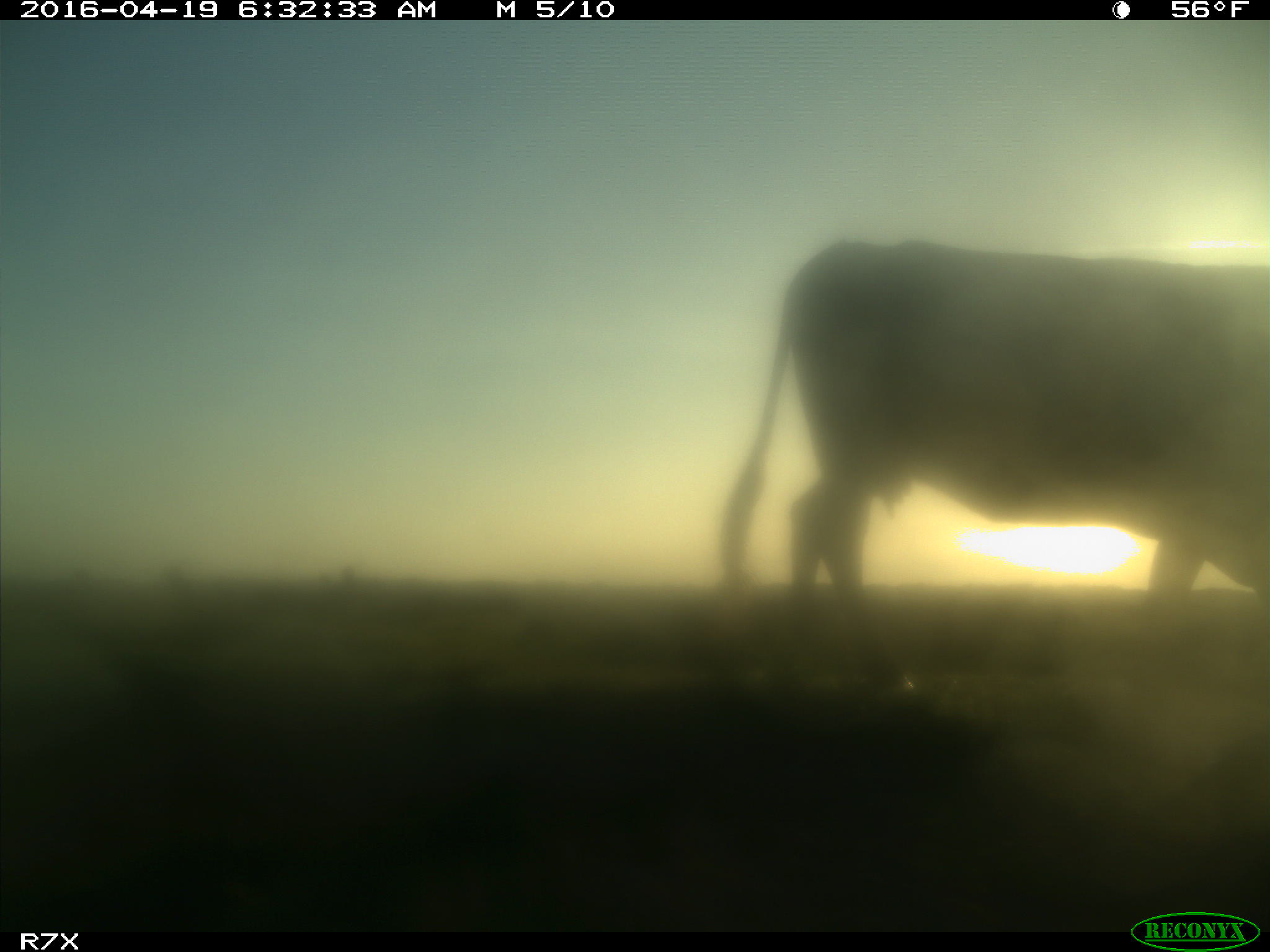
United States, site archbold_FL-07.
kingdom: Animalia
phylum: Chordata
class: Mammalia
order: Artiodactyla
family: Bovidae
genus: Bos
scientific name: Bos taurus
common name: domestic cow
Bos taurus (domestic cow).